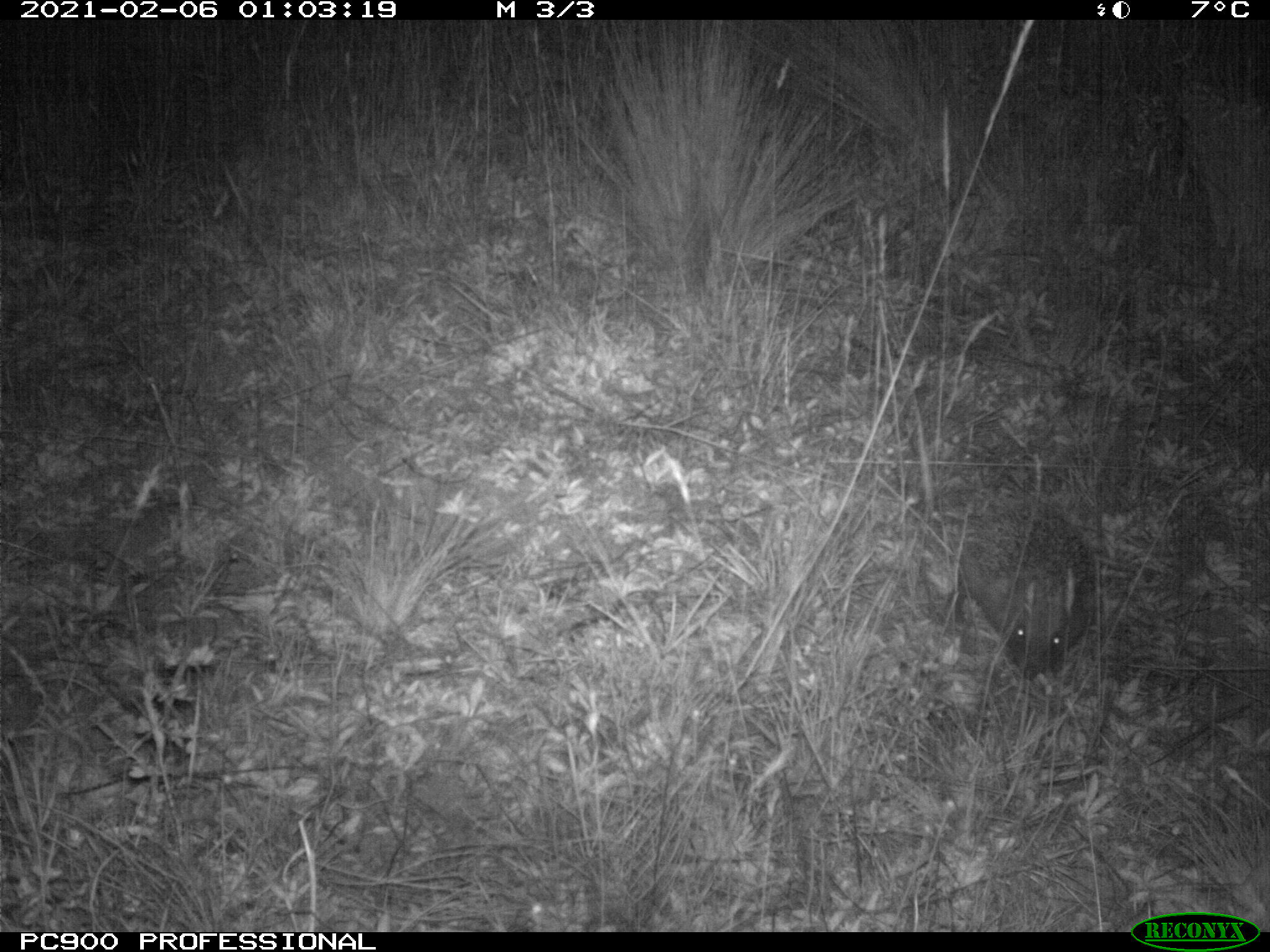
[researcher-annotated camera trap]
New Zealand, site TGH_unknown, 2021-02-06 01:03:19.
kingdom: Animalia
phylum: Chordata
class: Mammalia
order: Eulipotyphla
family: Erinaceidae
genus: Erinaceus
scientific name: Erinaceus europaeus europaeus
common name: european hedgehog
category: hedgehog